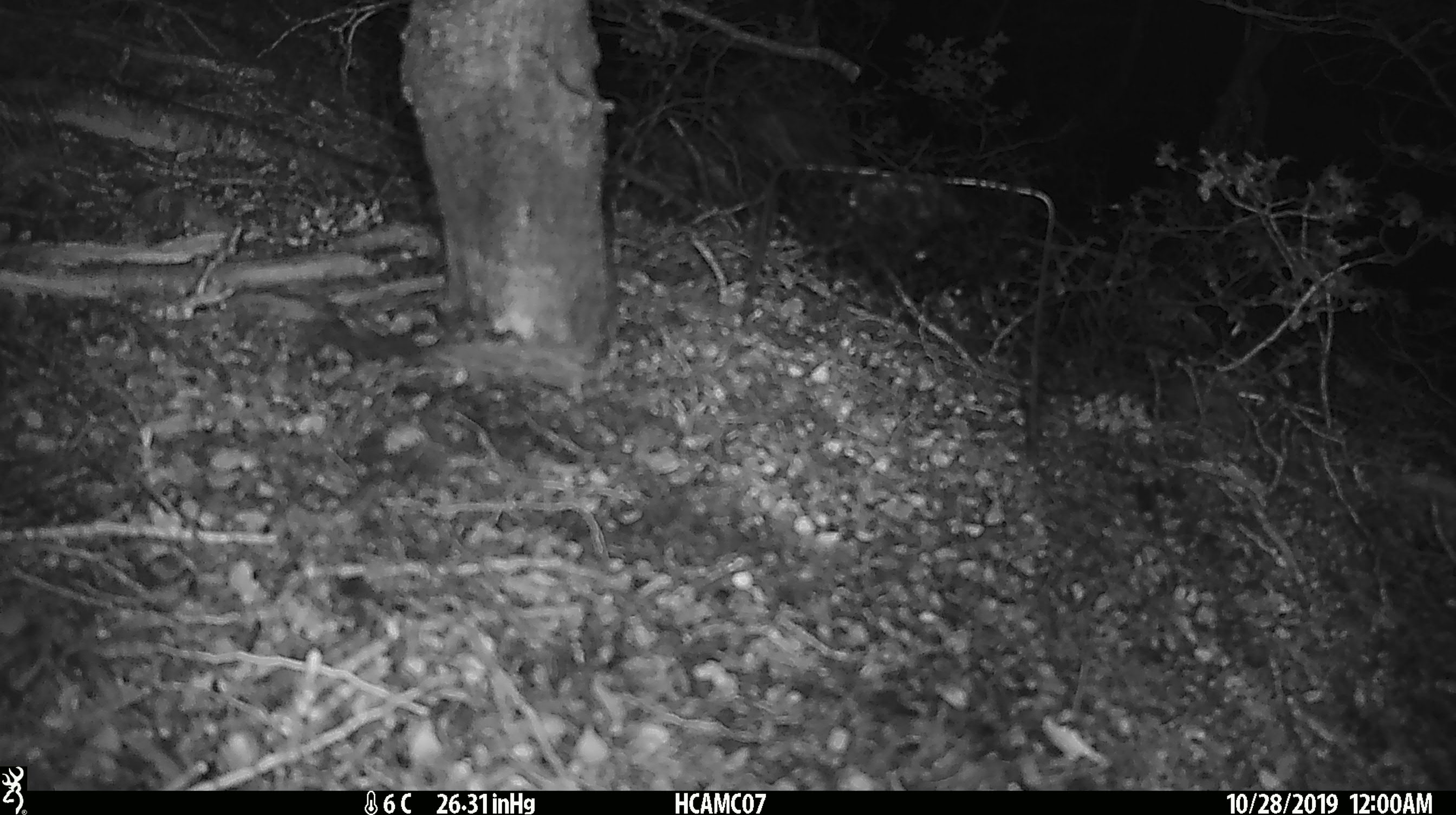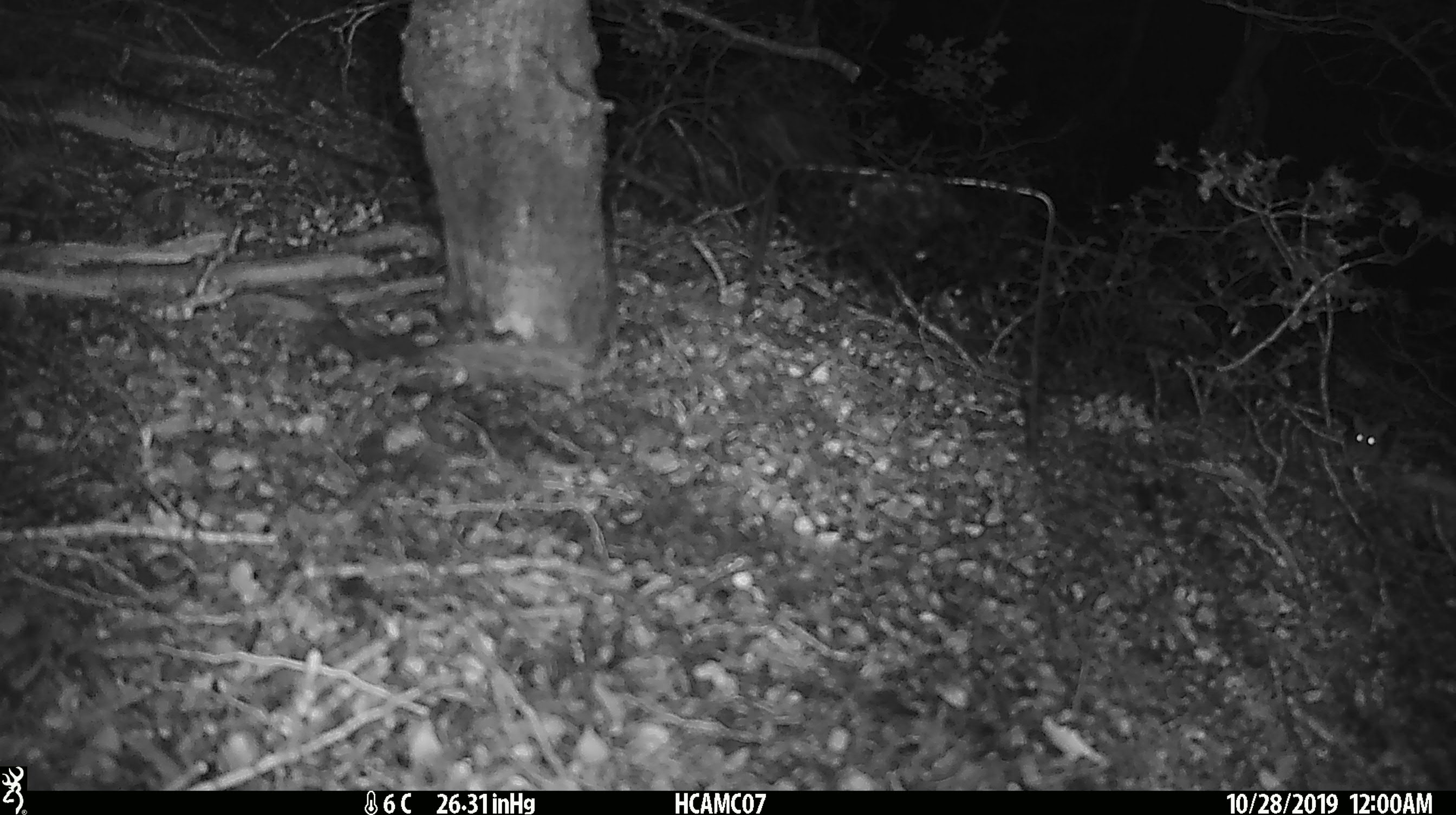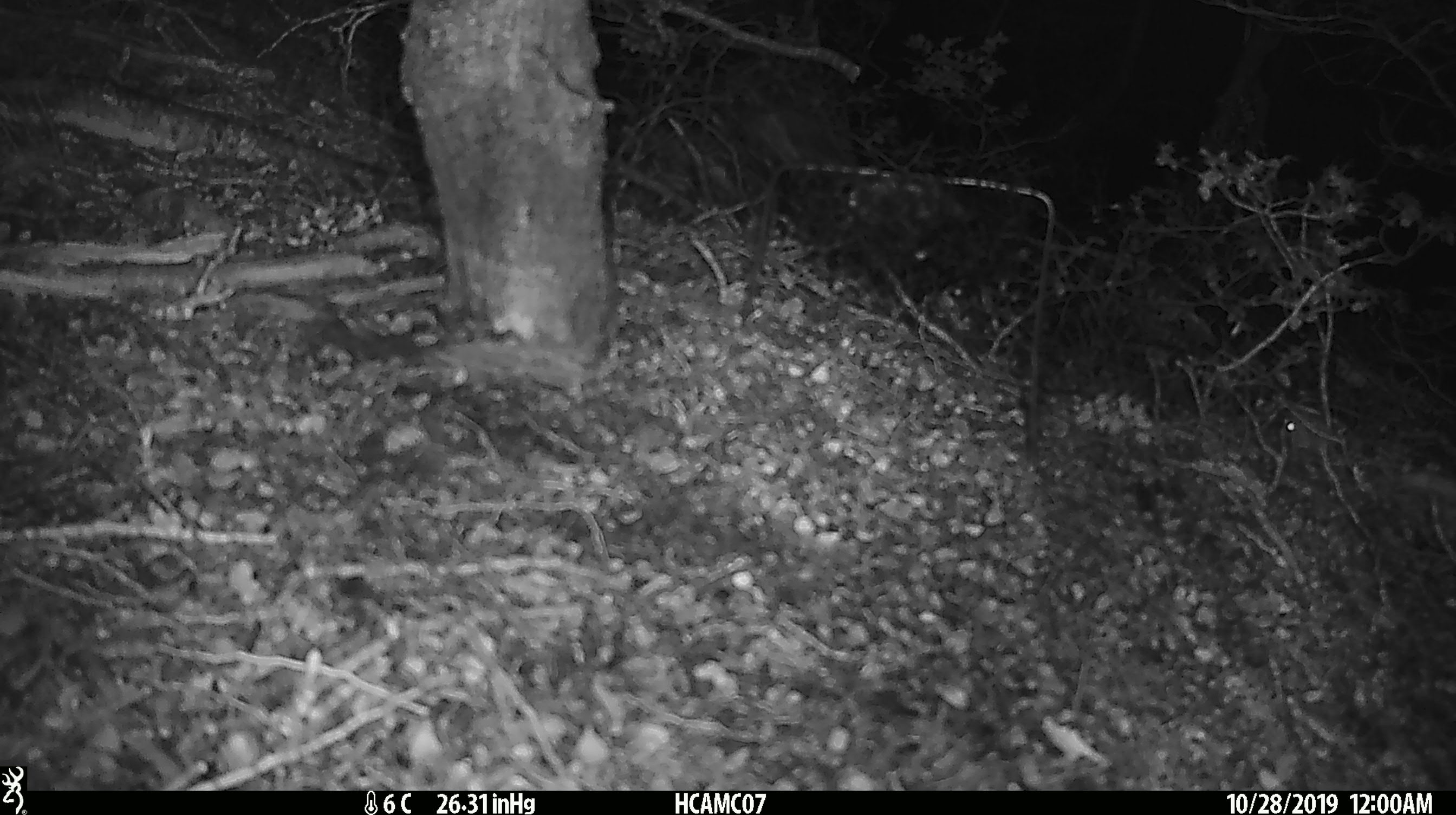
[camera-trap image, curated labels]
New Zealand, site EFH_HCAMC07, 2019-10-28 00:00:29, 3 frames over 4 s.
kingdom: Animalia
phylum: Chordata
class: Mammalia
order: Rodentia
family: Muridae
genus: Mus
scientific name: Mus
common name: mouse